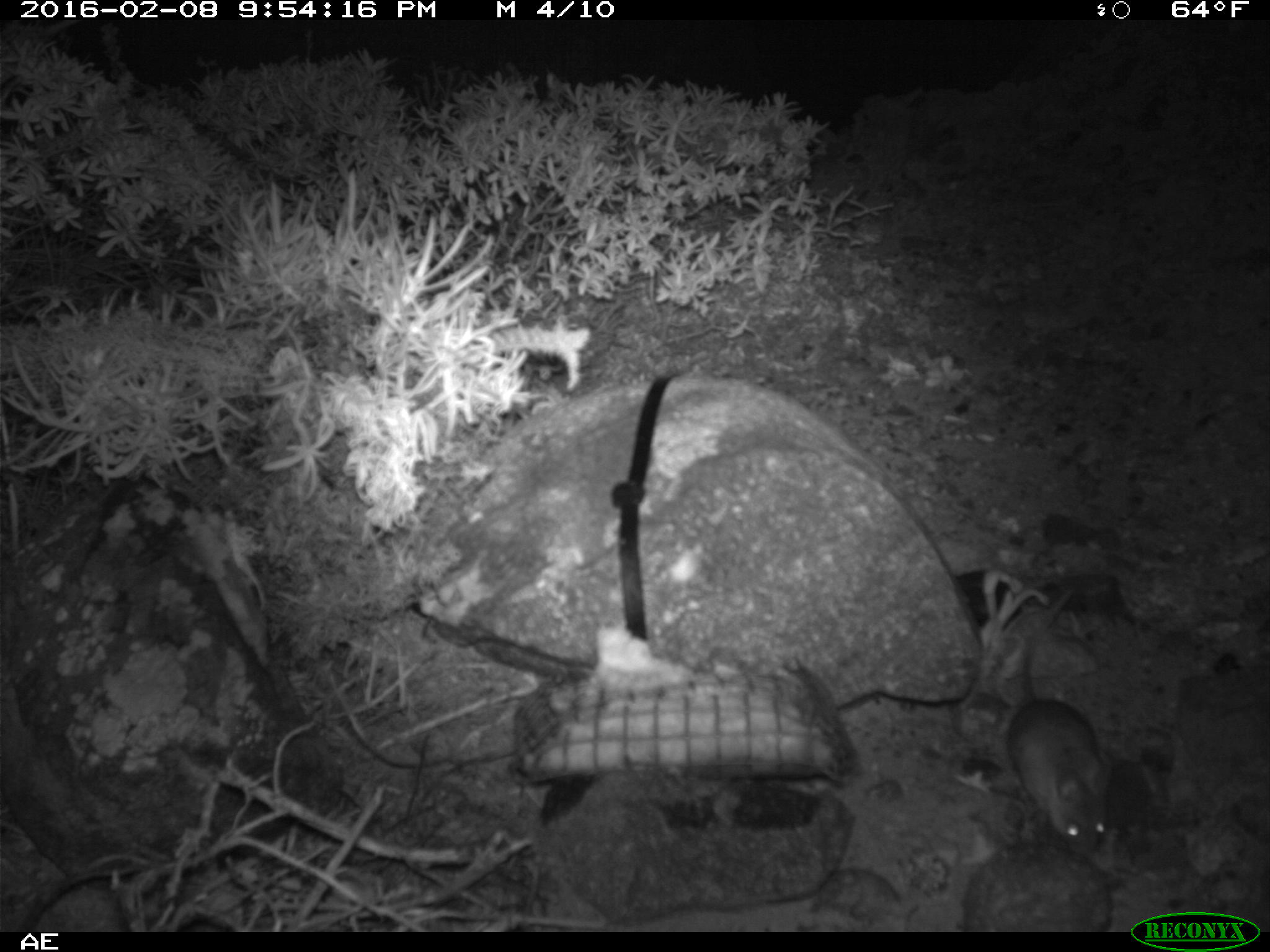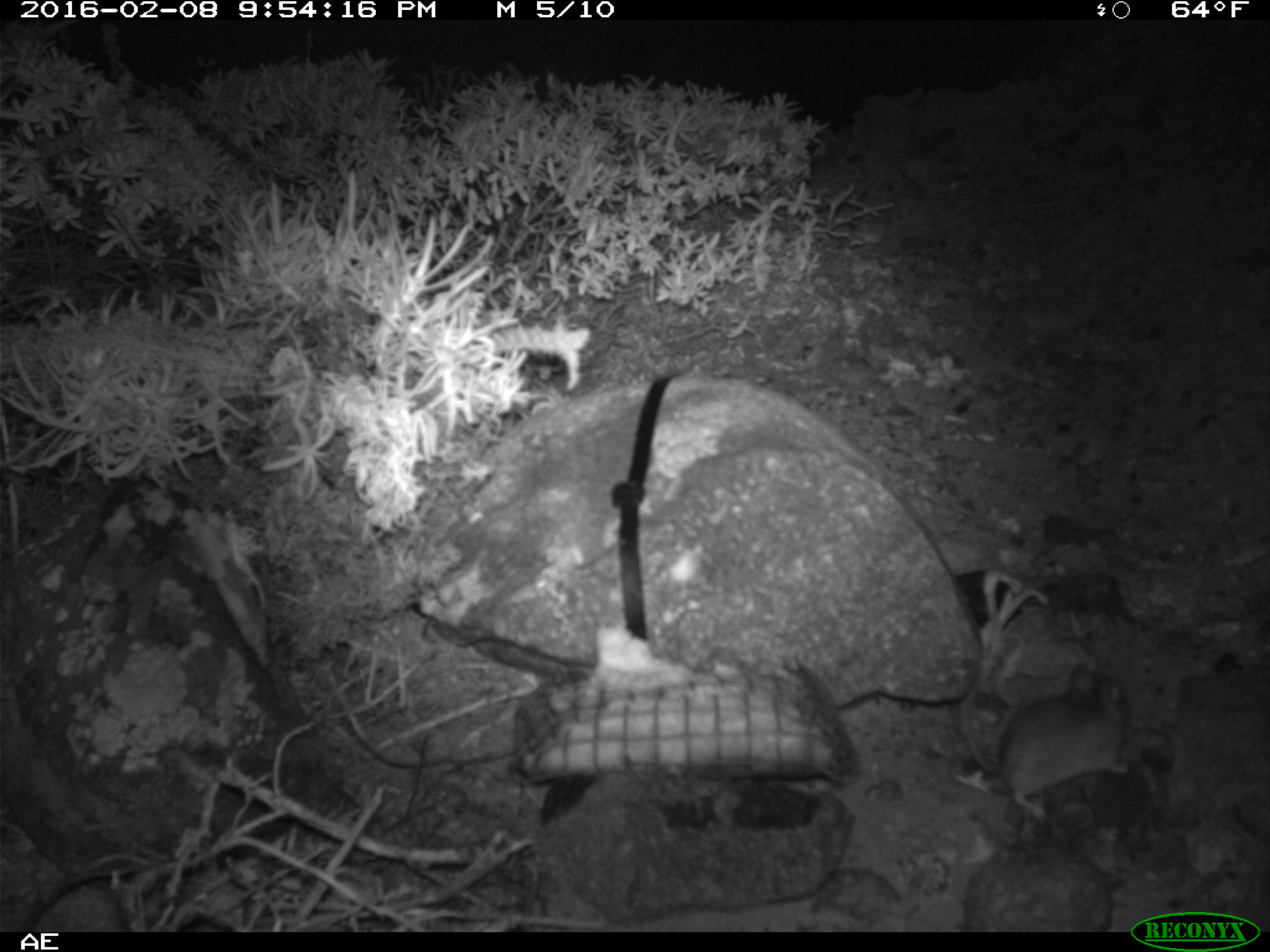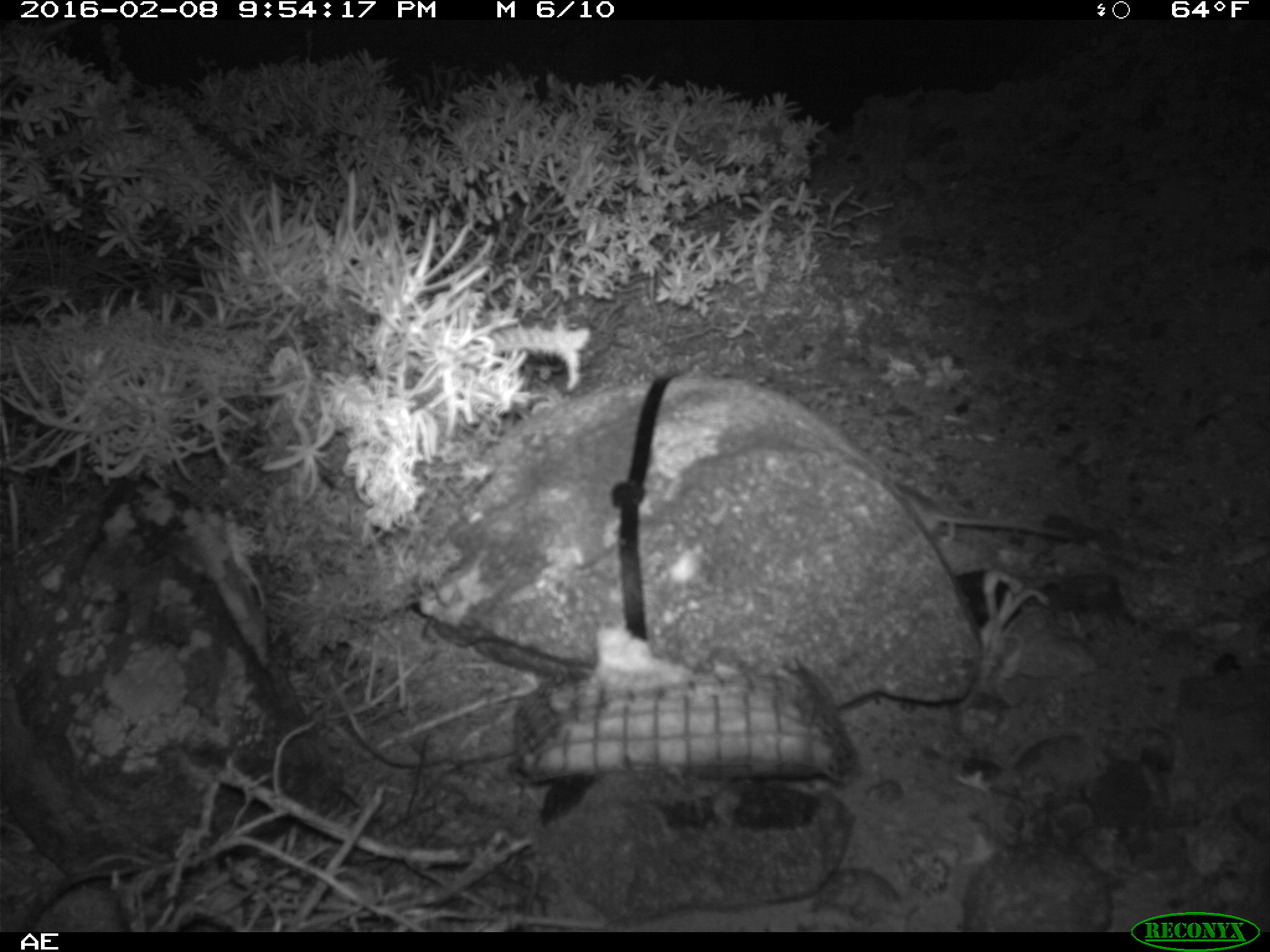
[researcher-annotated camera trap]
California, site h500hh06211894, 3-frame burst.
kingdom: Animalia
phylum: Chordata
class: Mammalia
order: Rodentia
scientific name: Rodentia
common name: rodent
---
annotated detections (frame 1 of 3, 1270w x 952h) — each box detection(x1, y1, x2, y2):
rodent: detection(1001, 584, 1108, 854)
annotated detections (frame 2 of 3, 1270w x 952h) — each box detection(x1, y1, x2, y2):
rodent: detection(961, 658, 1131, 820)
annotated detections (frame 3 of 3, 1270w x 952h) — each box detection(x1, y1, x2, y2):
rodent: detection(890, 479, 1070, 541)